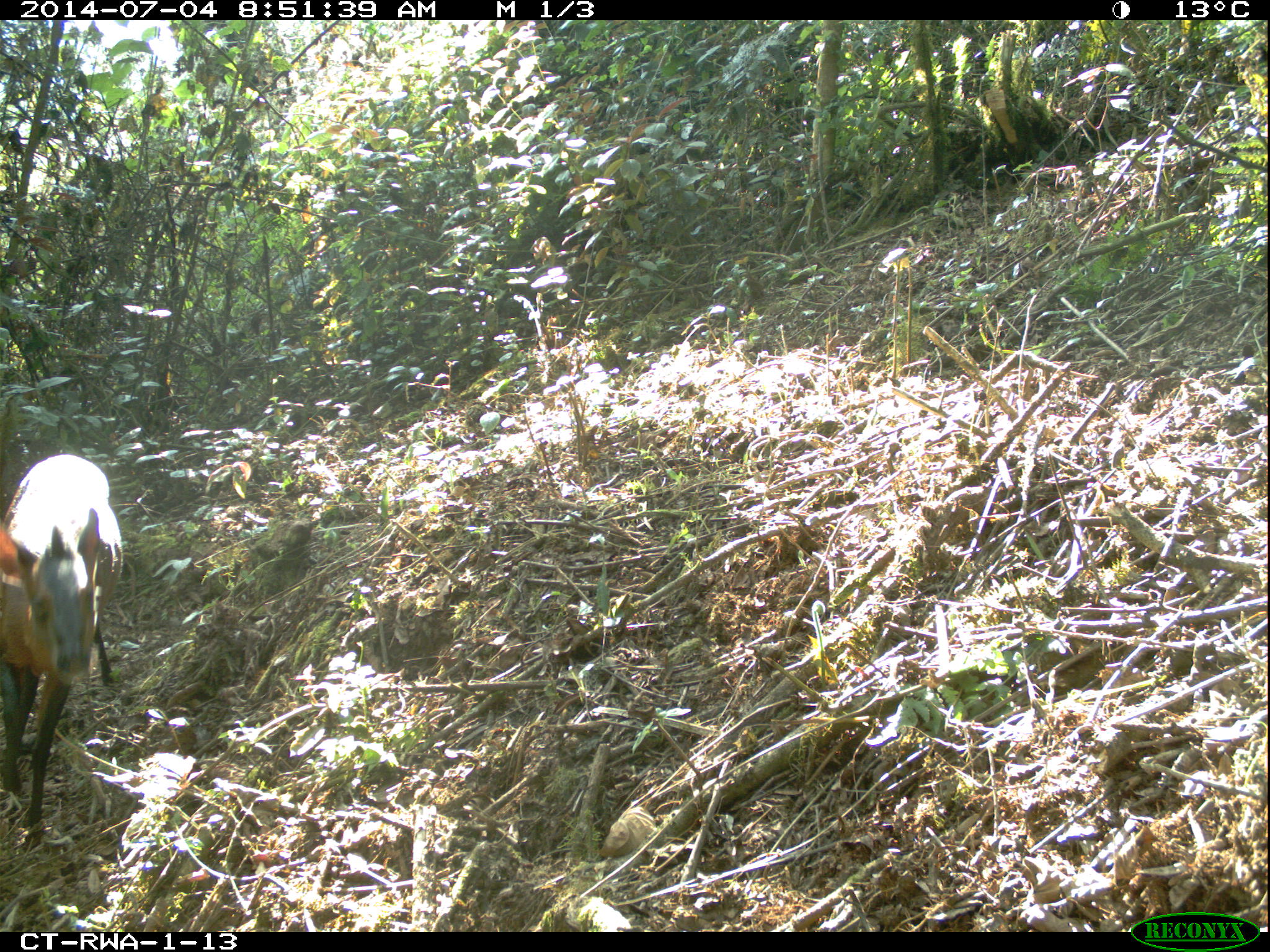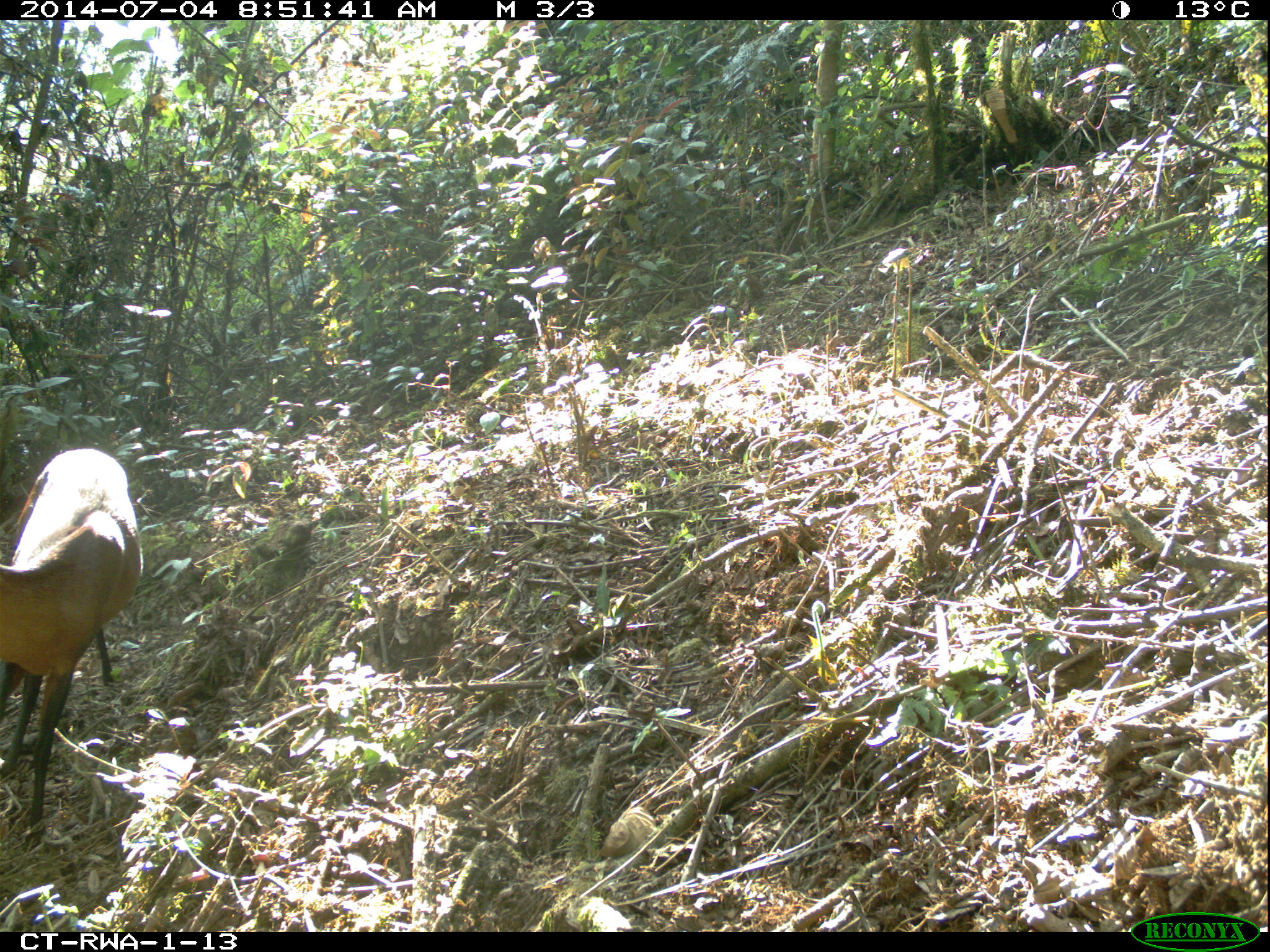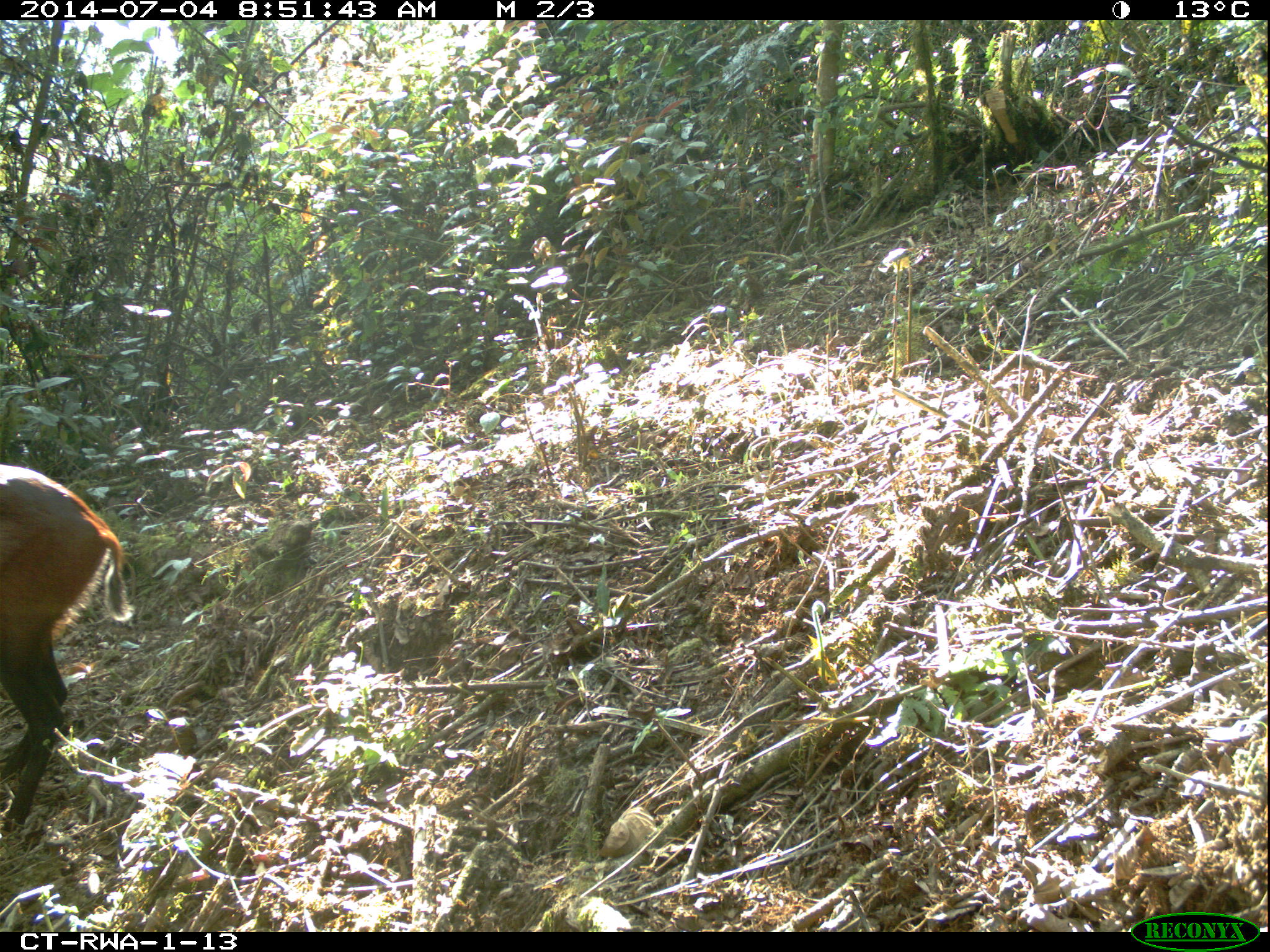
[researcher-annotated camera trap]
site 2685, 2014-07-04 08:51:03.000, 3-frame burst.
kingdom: Animalia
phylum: Chordata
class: Mammalia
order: Artiodactyla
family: Bovidae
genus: Cephalophus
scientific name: Cephalophus nigrifrons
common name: black-fronted duiker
Cephalophus nigrifrons (black-fronted duiker), count 1.